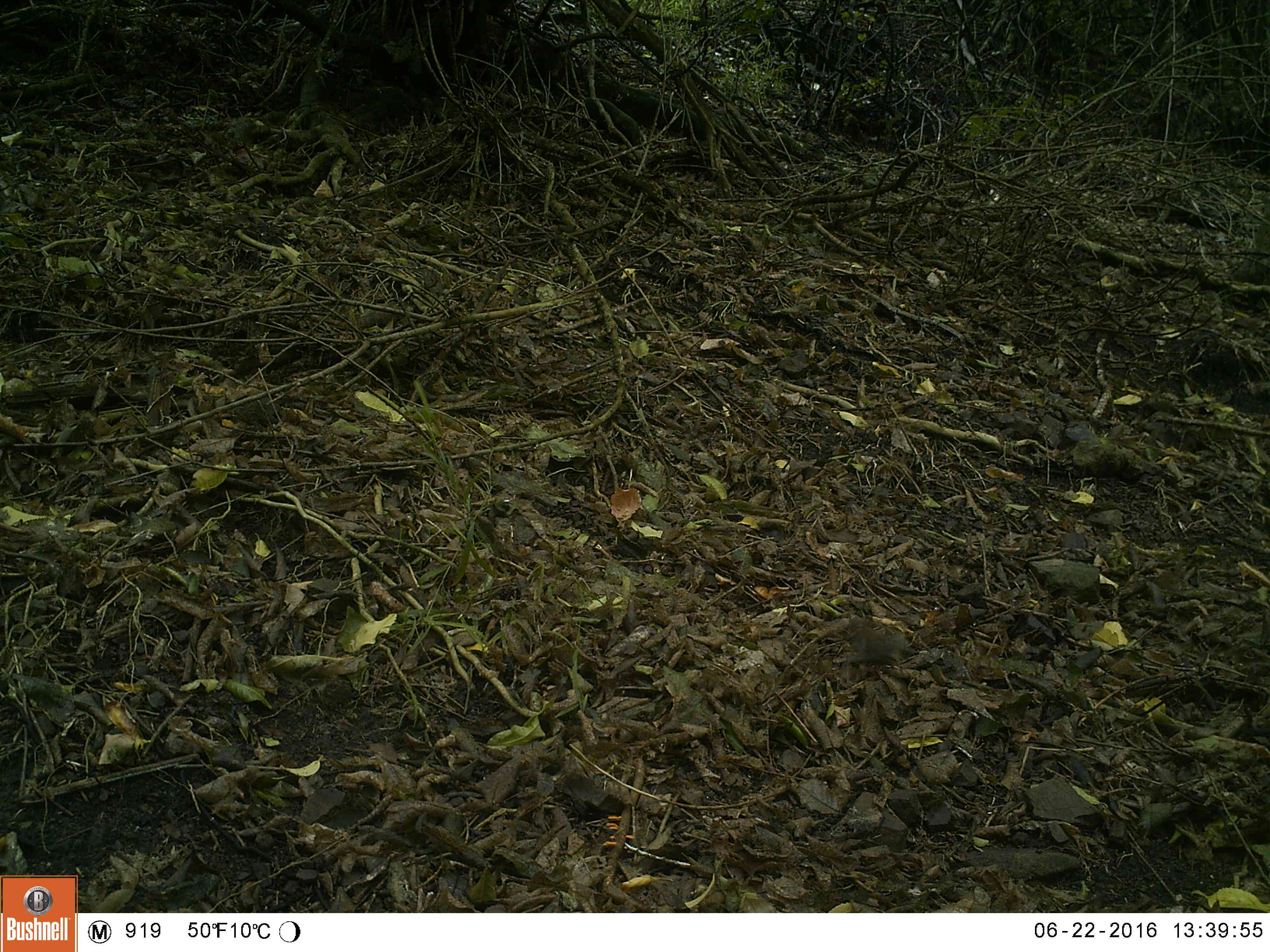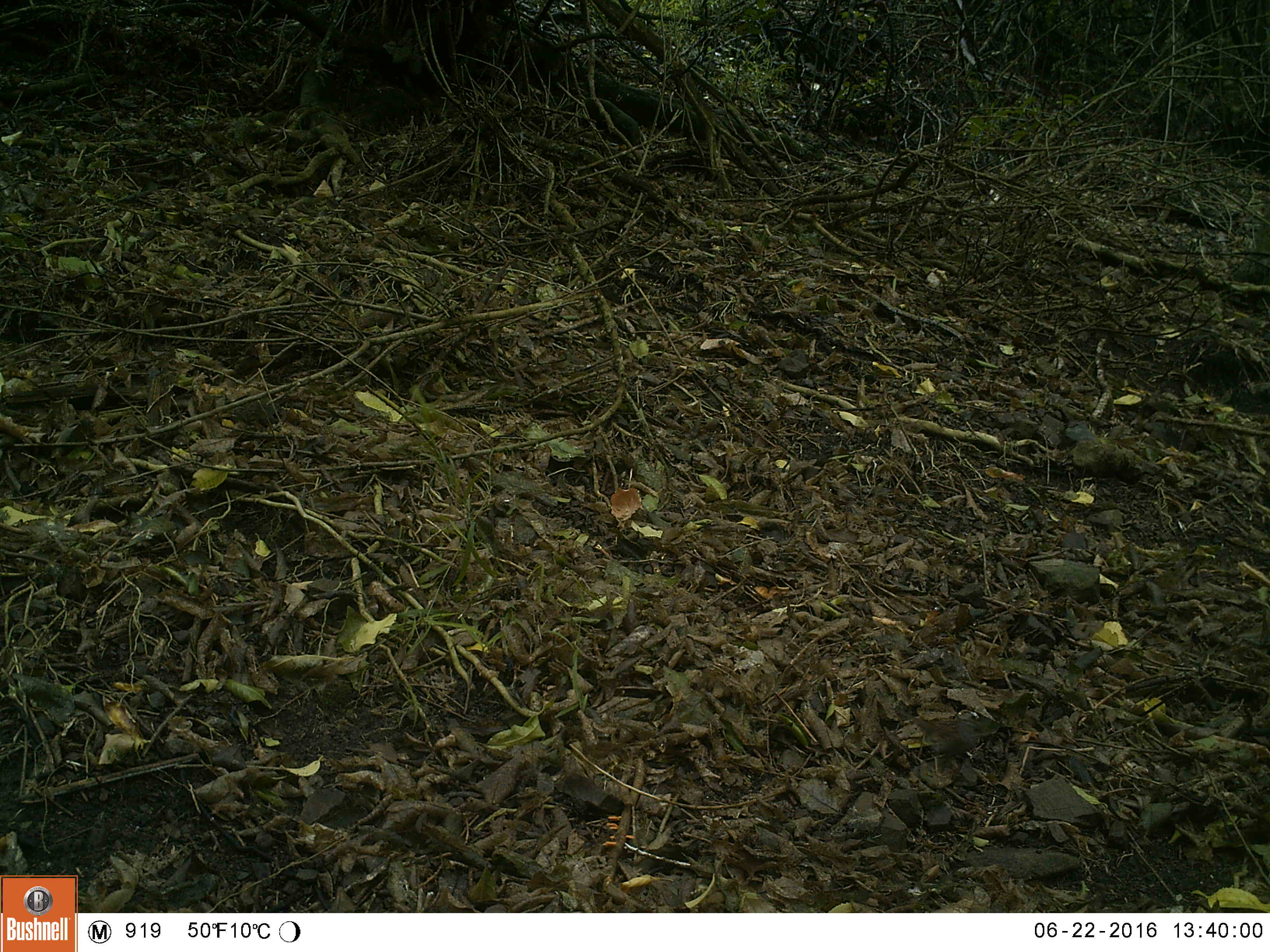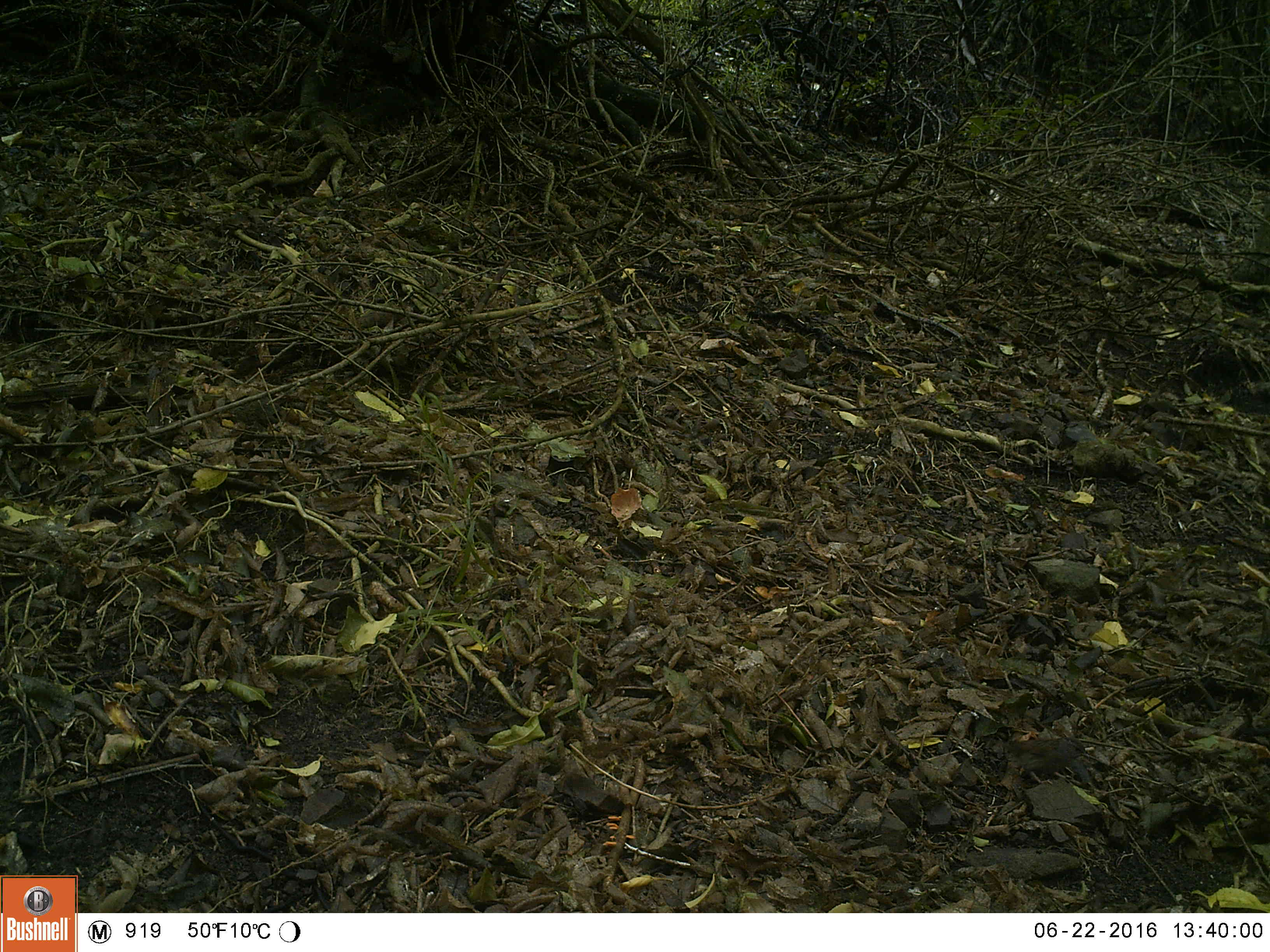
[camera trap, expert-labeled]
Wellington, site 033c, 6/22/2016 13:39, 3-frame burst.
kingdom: Animalia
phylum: Chordata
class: Aves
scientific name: Aves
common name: bird